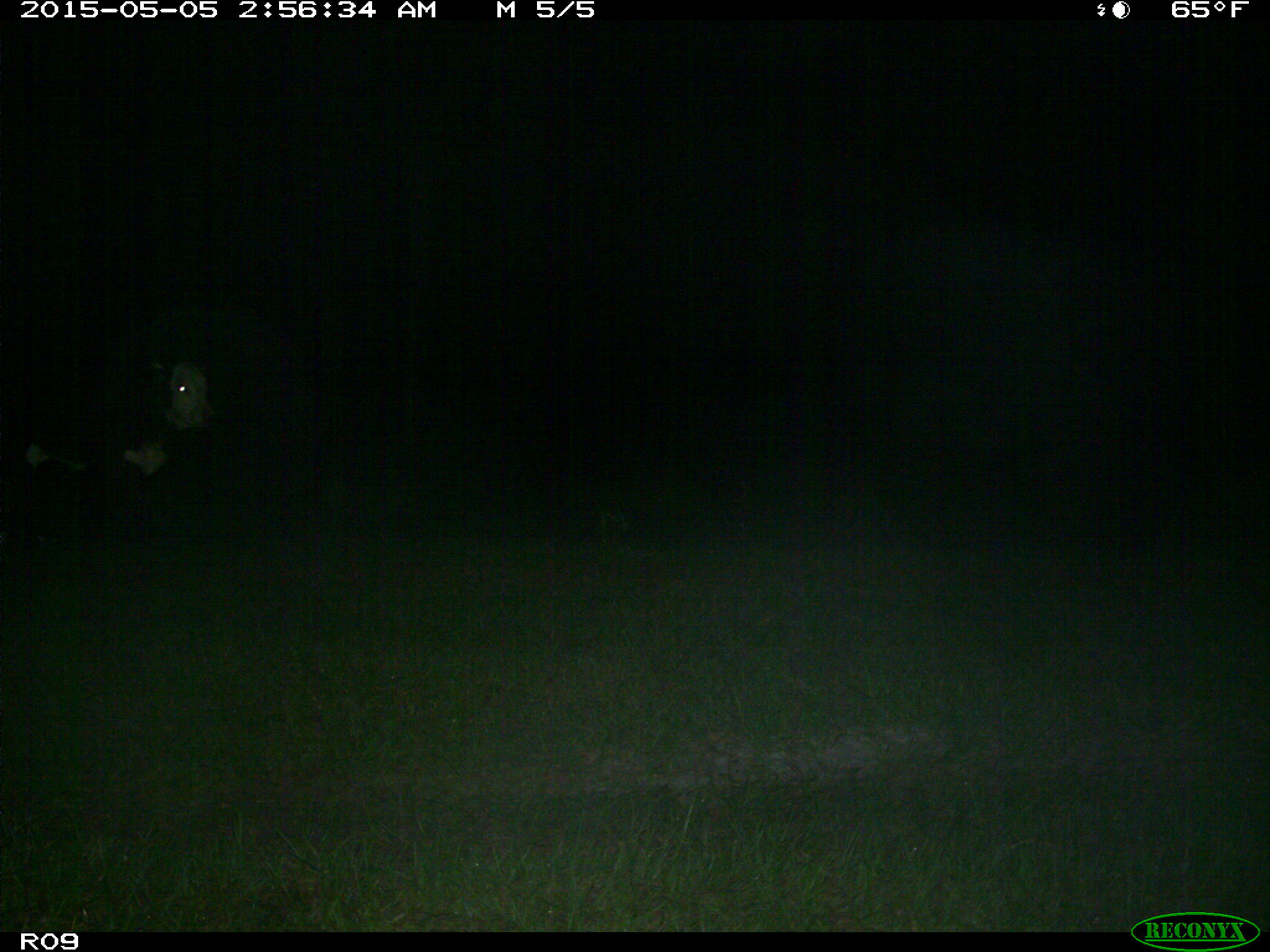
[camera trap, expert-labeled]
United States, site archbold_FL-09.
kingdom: Animalia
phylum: Chordata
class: Mammalia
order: Artiodactyla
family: Bovidae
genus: Bos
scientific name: Bos taurus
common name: domestic cow